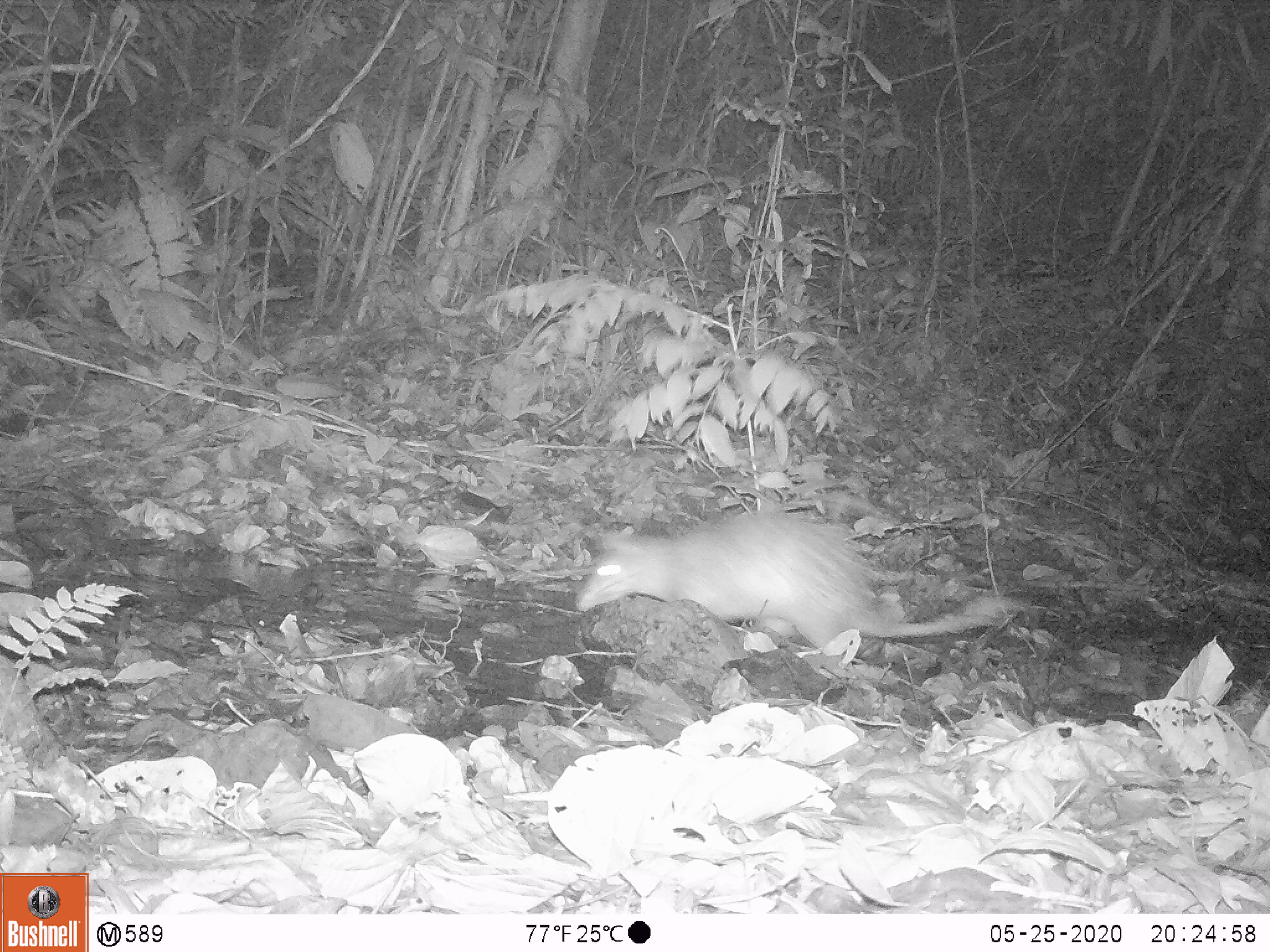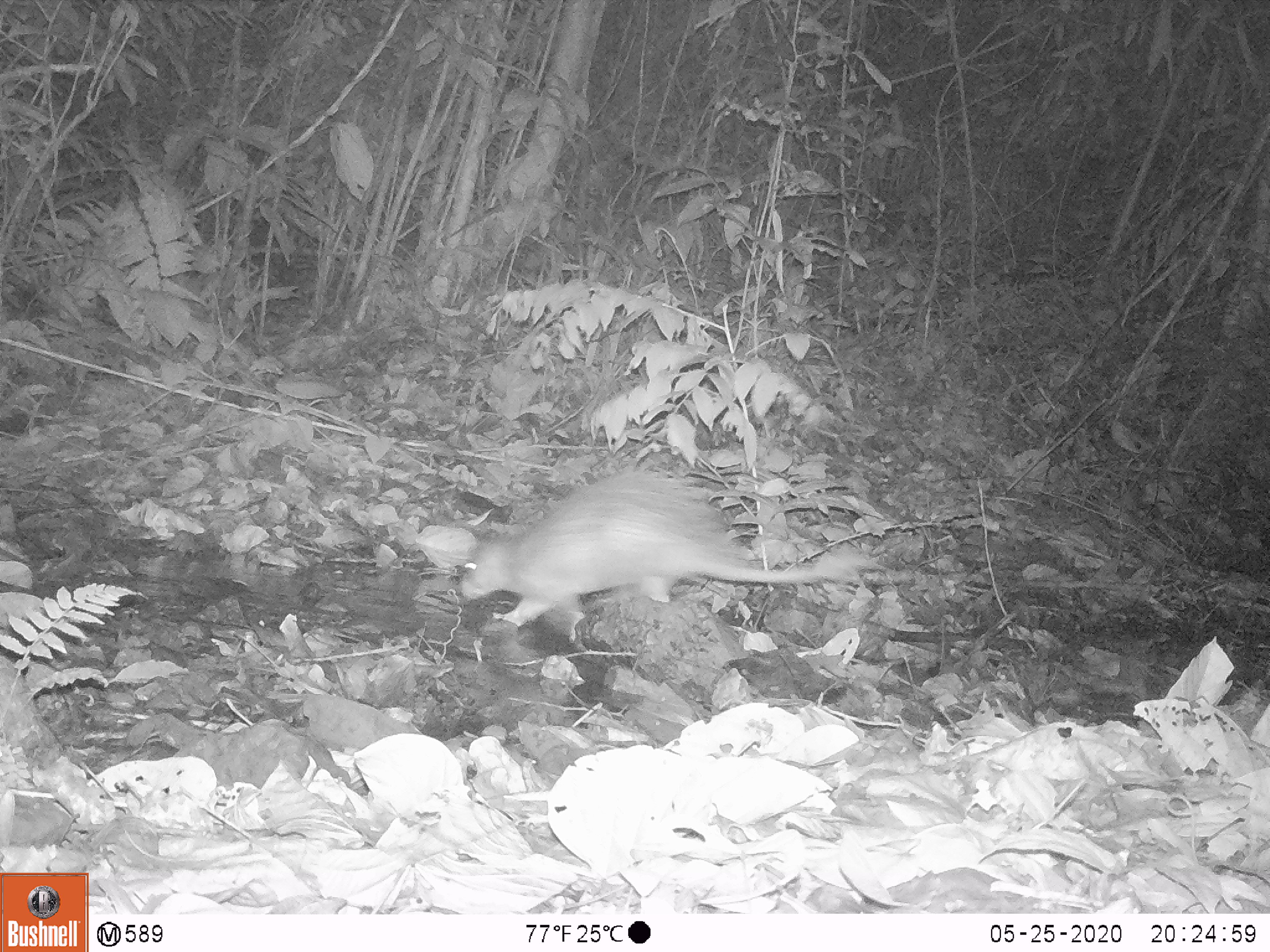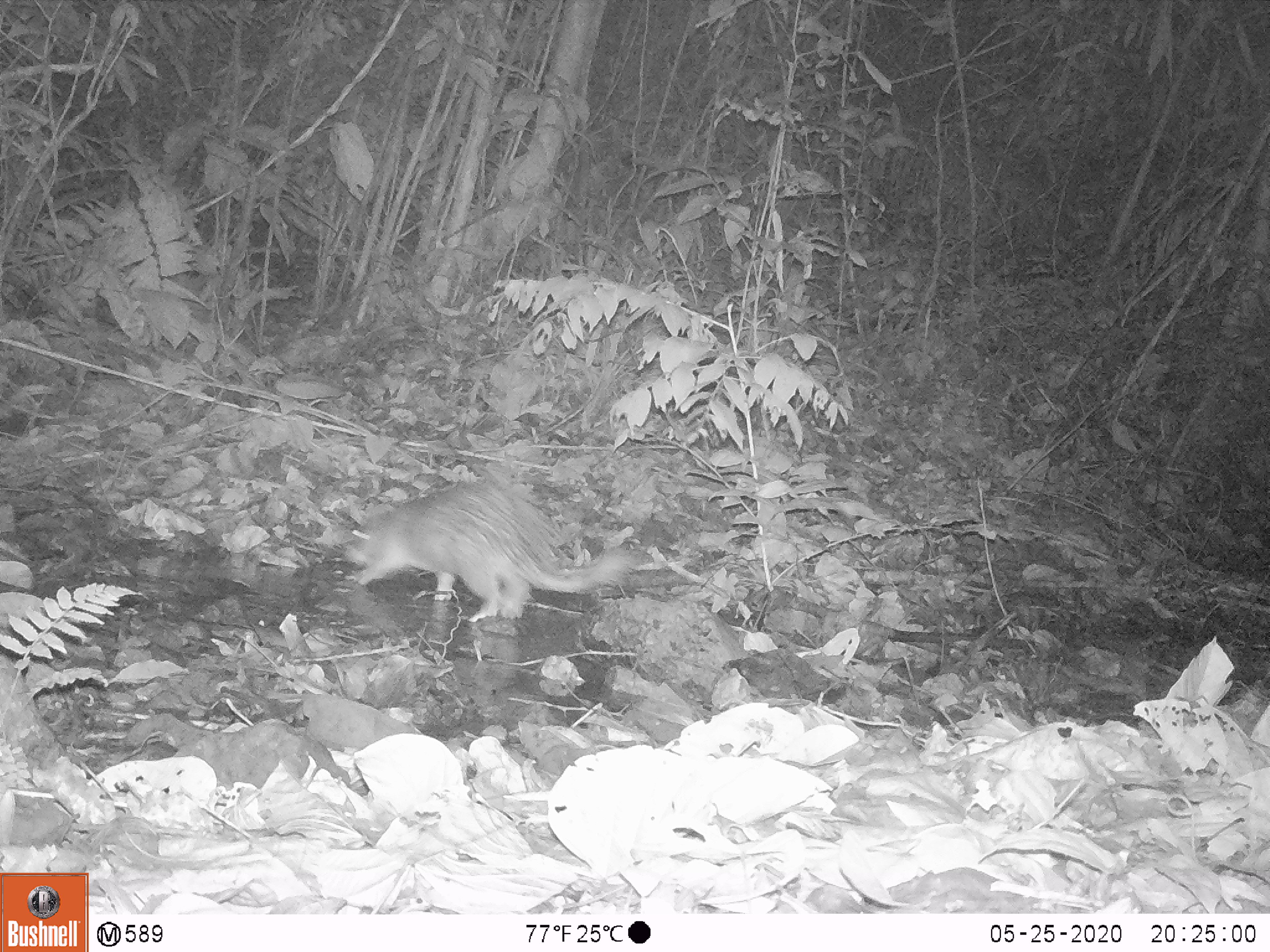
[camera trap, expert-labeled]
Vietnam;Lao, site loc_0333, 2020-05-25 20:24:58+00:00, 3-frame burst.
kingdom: Animalia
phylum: Chordata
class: Mammalia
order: Rodentia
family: Hystricidae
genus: Atherurus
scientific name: Atherurus macrourus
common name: asiatic brush-tailed porcupine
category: asiatic brush tailed porcupine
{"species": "asiatic brush tailed porcupine (asiatic brush-tailed porcupine) (Atherurus macrourus)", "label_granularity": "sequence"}